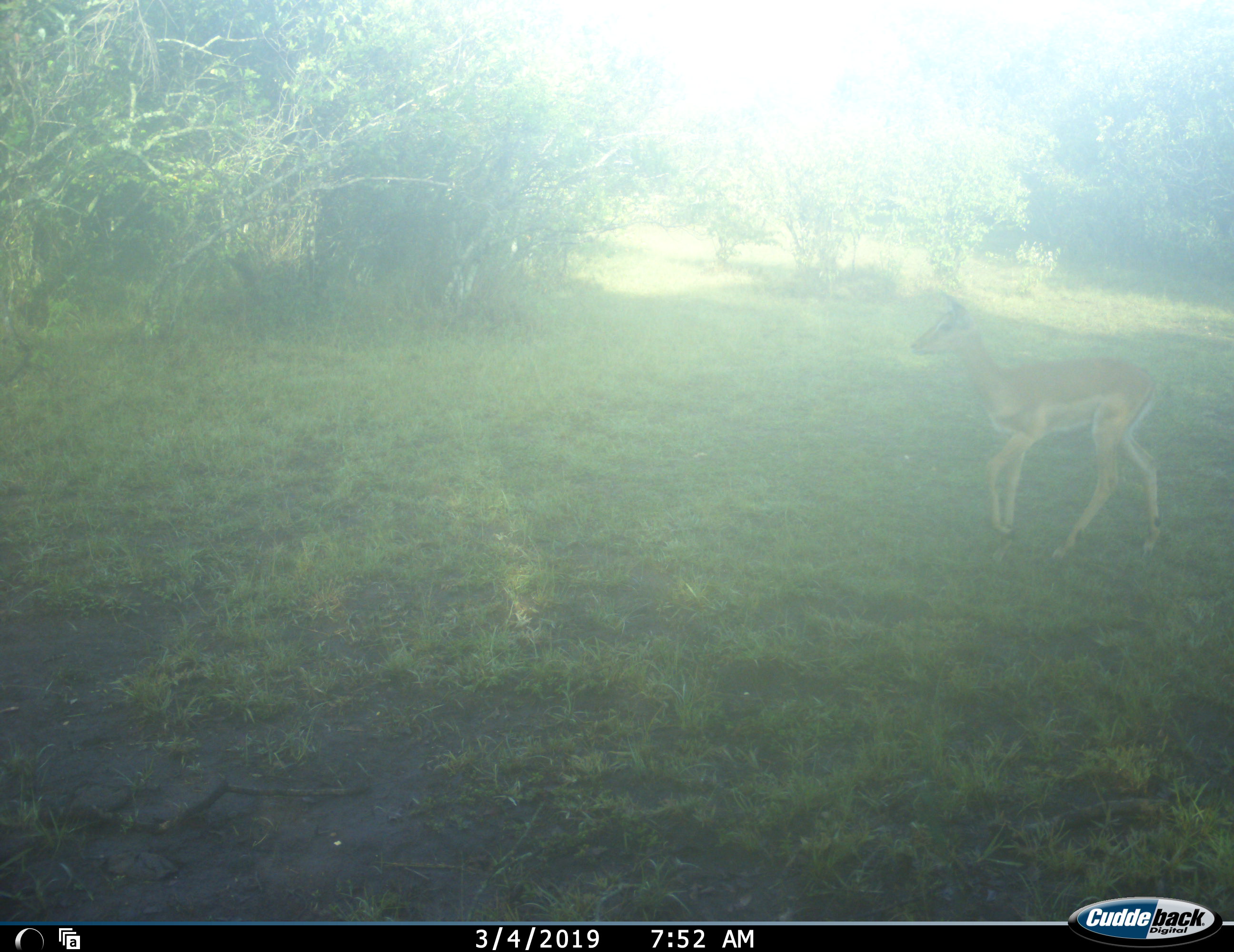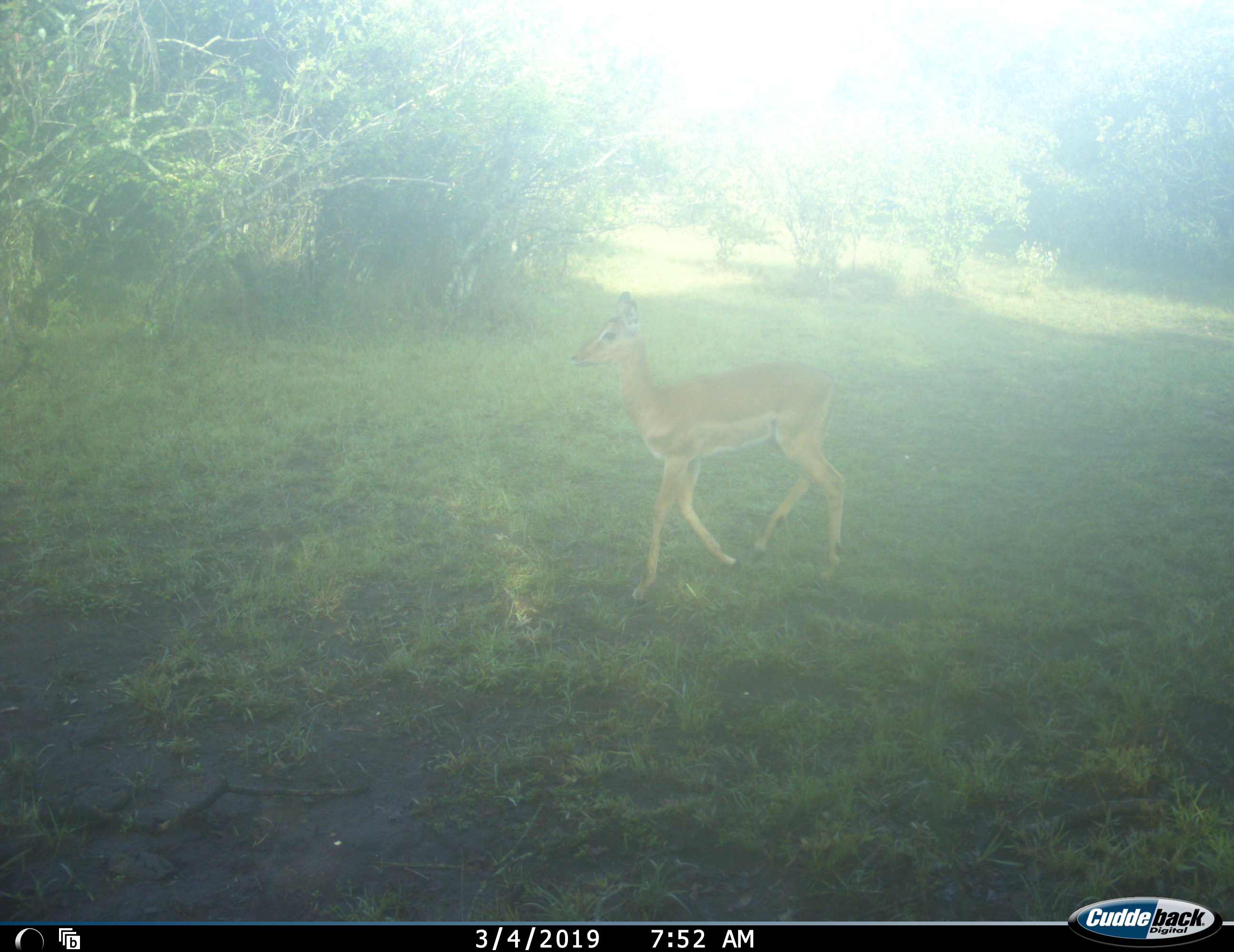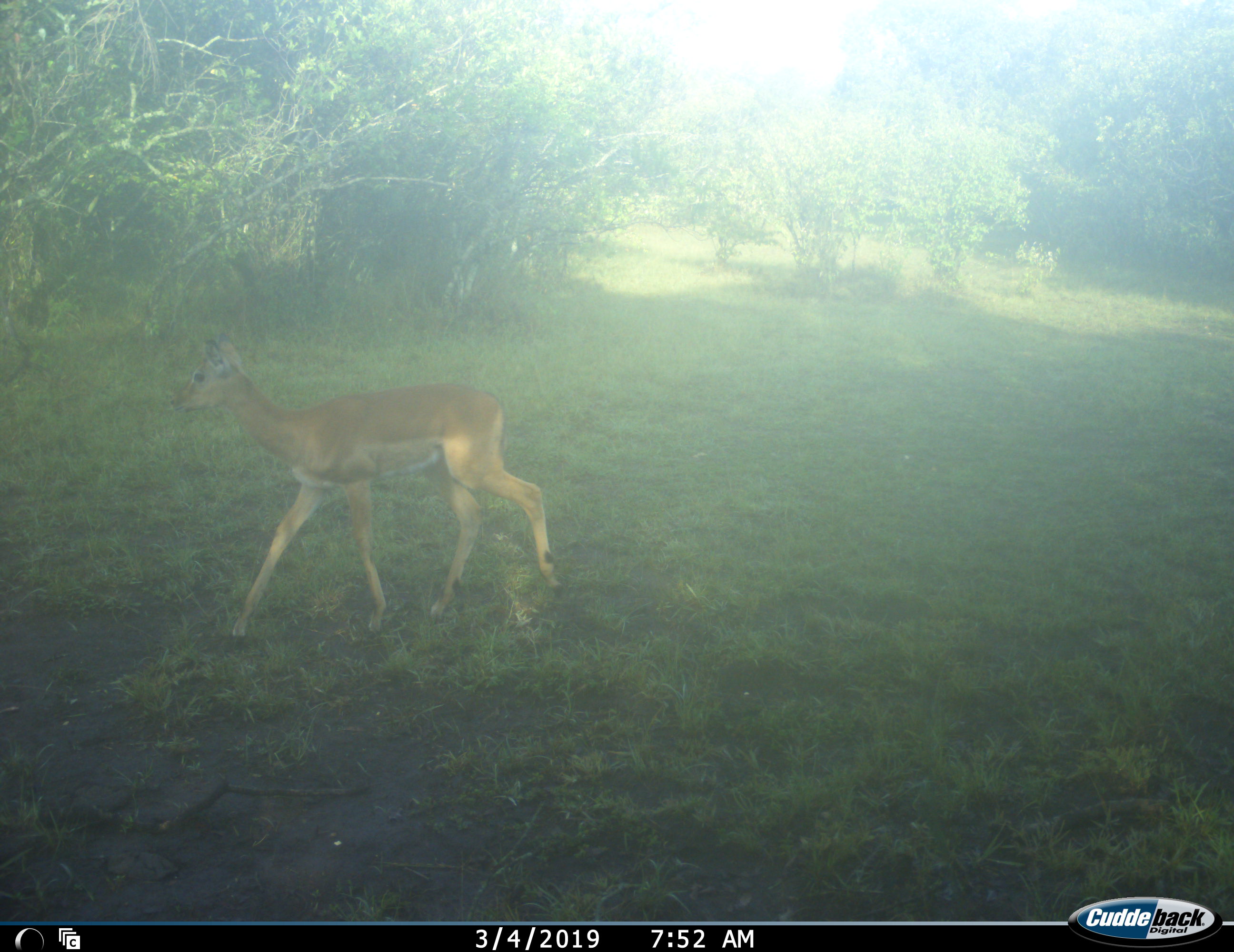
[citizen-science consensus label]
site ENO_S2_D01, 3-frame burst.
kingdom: Animalia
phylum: Chordata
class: Mammalia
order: Artiodactyla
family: Bovidae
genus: Aepyceros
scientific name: Aepyceros melampus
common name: impala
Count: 1.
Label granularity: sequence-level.